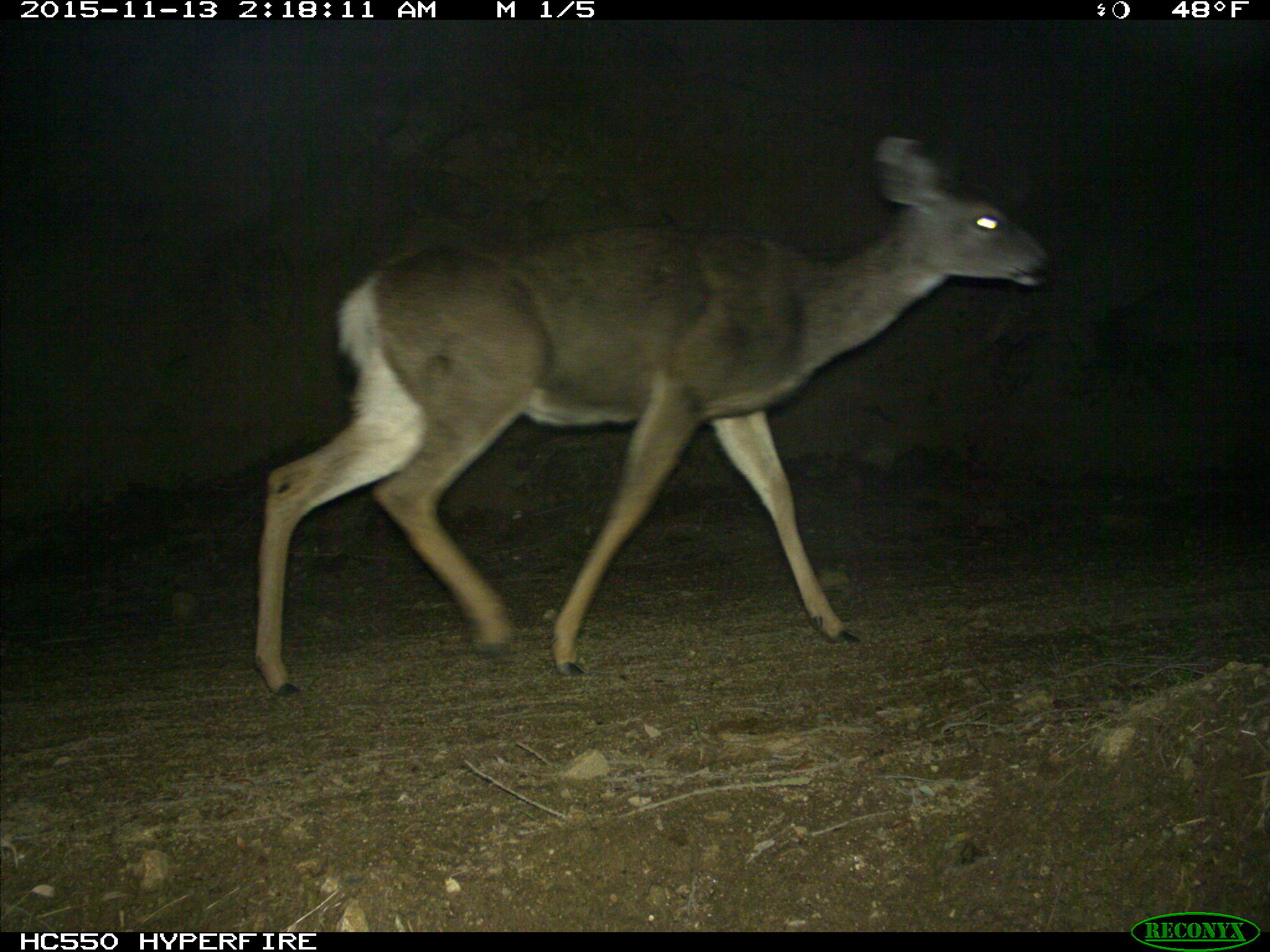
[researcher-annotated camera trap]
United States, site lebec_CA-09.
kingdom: Animalia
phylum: Chordata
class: Mammalia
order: Artiodactyla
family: Cervidae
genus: Odocoileus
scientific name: Odocoileus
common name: deer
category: unidentified deer